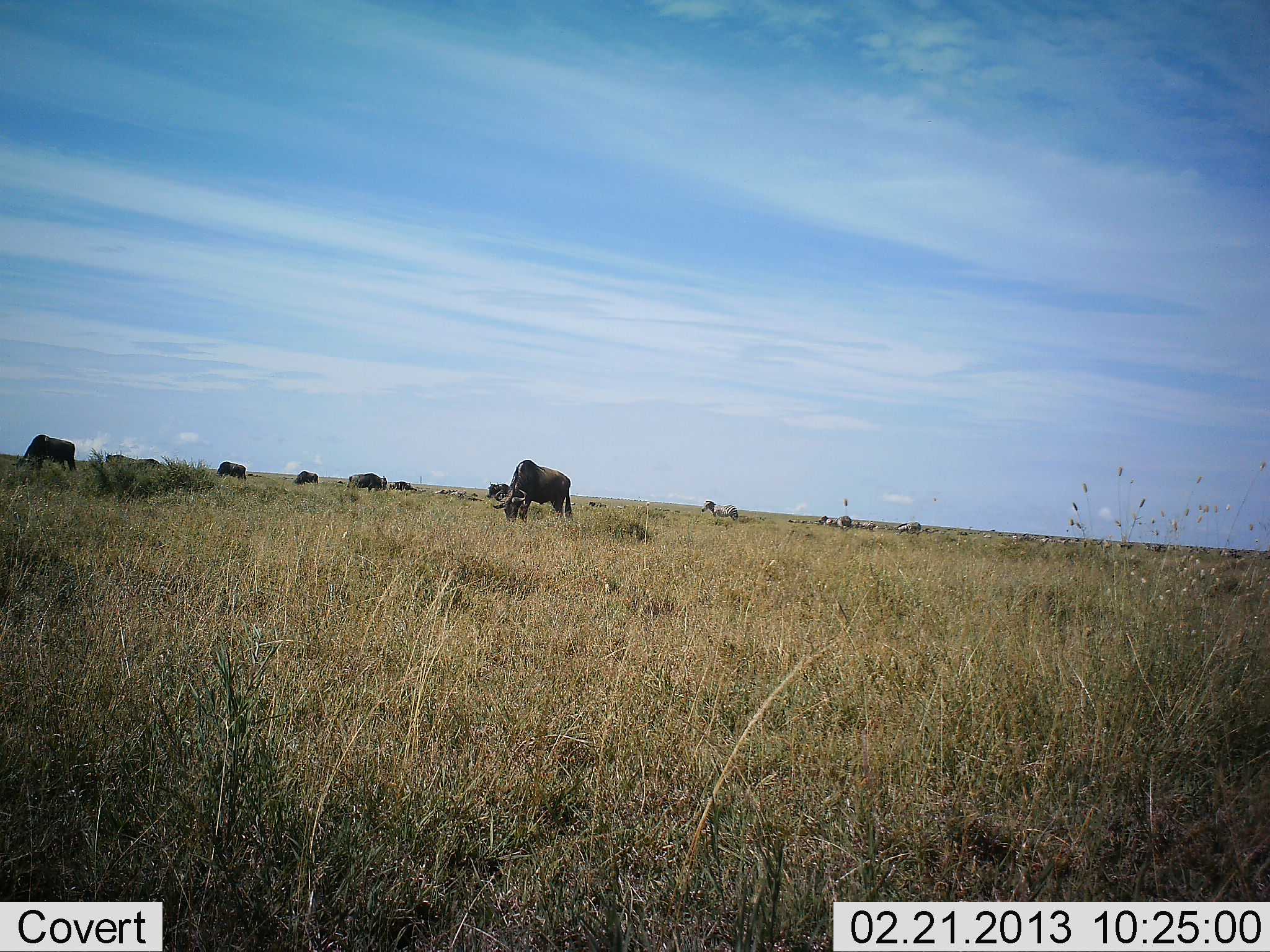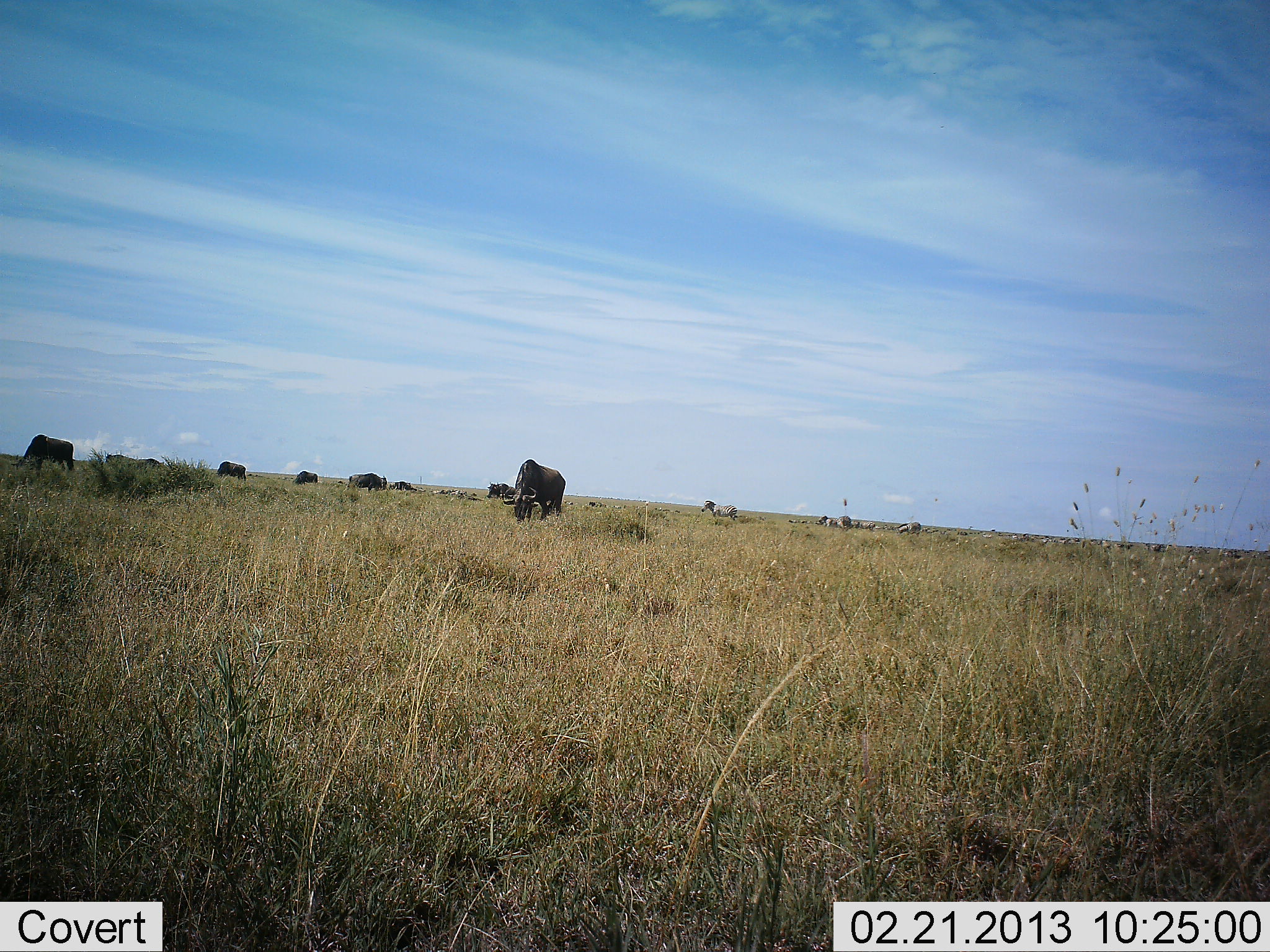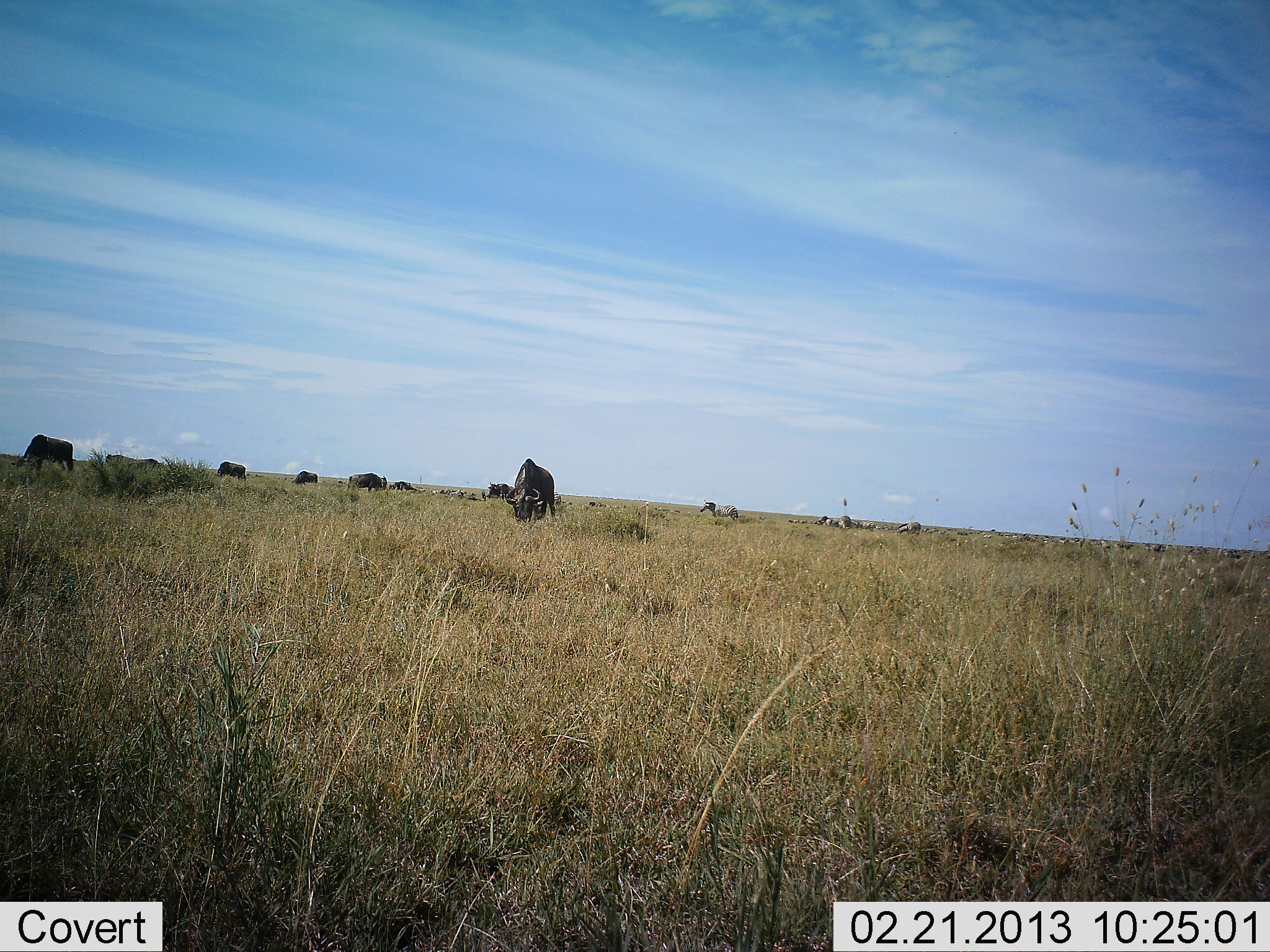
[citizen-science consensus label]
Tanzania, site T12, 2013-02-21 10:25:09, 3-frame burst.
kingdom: Animalia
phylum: Chordata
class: Mammalia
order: Artiodactyla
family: Bovidae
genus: Connochaetes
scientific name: Connochaetes taurinus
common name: blue wildebeest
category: wildebeest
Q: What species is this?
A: Wildebeest (blue wildebeest) (Connochaetes taurinus).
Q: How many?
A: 8.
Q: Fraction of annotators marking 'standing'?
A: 26%.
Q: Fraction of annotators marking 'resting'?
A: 0%.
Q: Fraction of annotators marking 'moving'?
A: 9%.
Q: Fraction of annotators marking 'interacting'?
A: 0%.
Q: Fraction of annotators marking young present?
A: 0%.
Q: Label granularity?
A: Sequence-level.